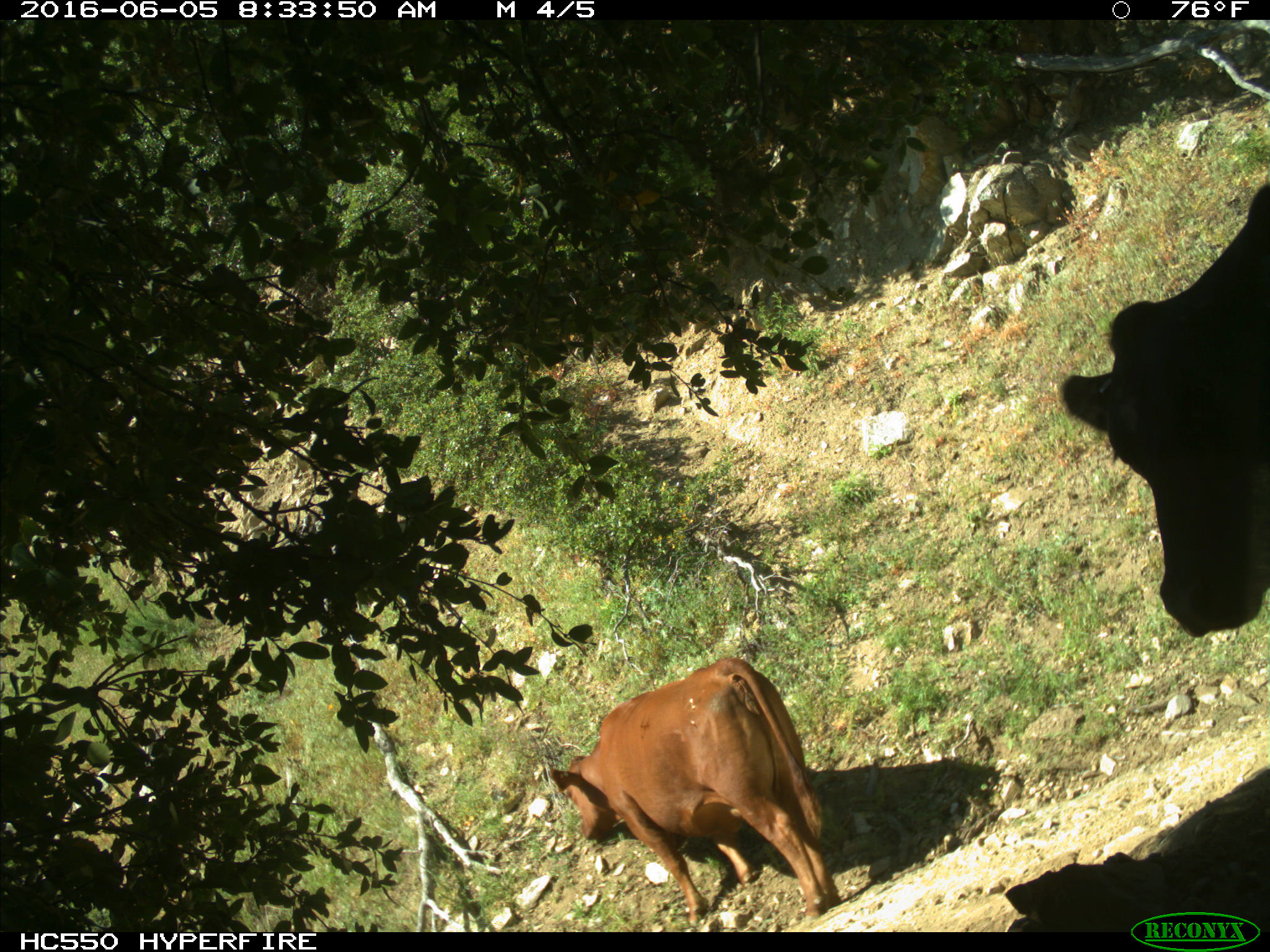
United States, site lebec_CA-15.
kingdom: Animalia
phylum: Chordata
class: Mammalia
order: Artiodactyla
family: Bovidae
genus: Bos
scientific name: Bos taurus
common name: domestic cow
Bos taurus (domestic cow).